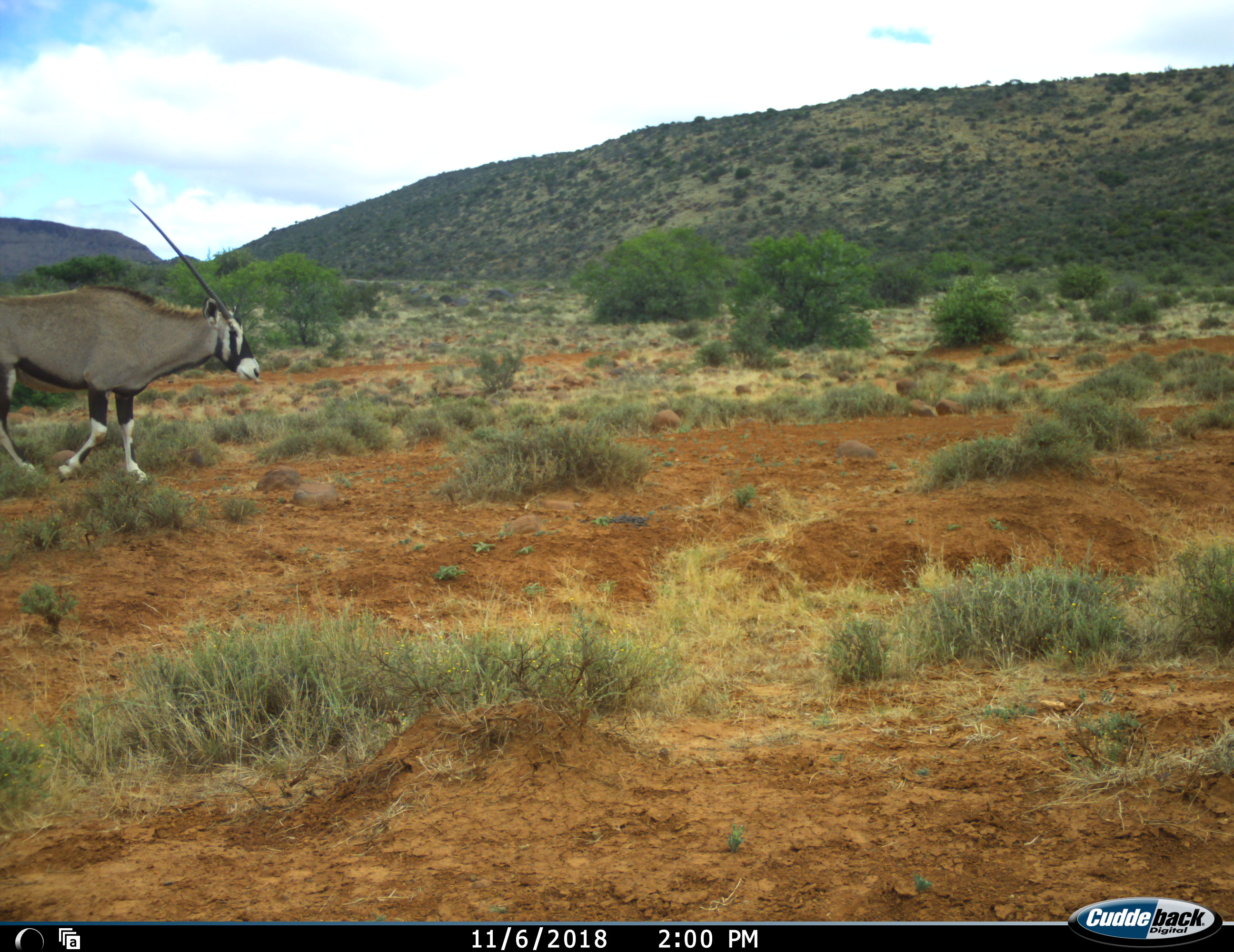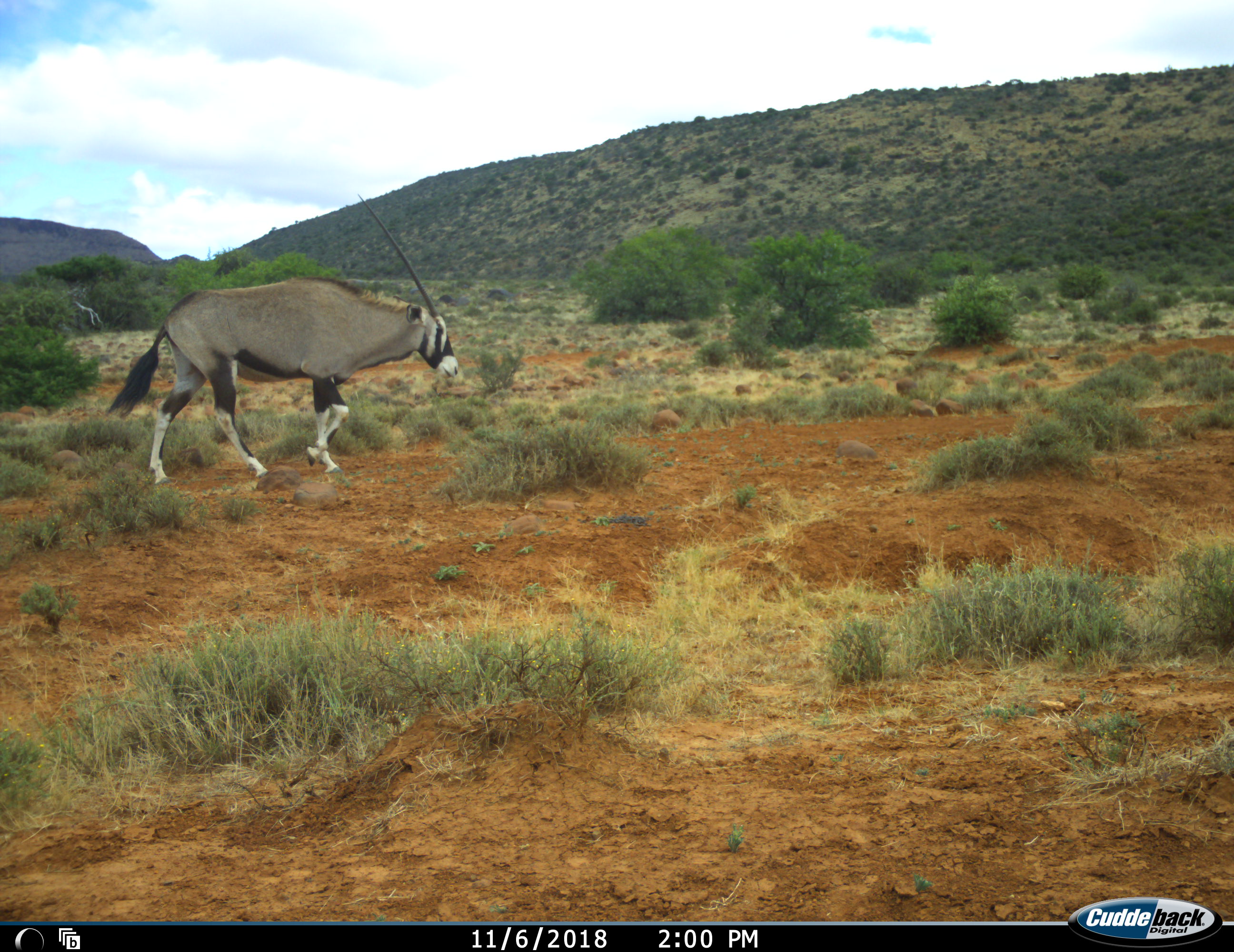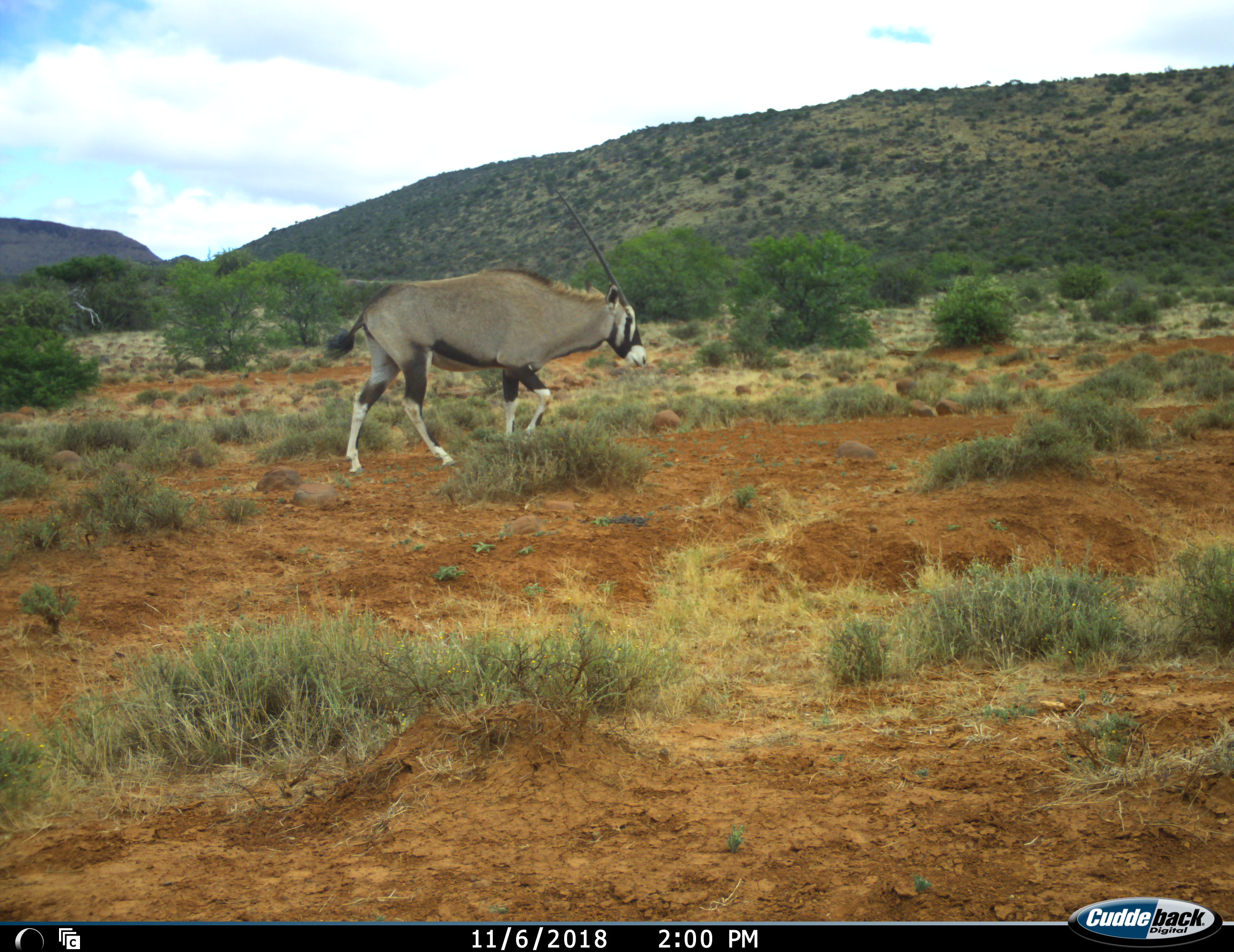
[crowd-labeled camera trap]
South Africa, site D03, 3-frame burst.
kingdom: Animalia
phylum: Chordata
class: Mammalia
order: Artiodactyla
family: Bovidae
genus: Oryx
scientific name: Oryx gazella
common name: gemsbok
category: gemsbokoryx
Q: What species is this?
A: Gemsbokoryx (gemsbok) (Oryx gazella).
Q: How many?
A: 1.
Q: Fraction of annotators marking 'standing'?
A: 0%.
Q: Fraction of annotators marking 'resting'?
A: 0%.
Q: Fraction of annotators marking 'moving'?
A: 100%.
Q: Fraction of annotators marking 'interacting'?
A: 0%.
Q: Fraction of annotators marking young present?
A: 0%.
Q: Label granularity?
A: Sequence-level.